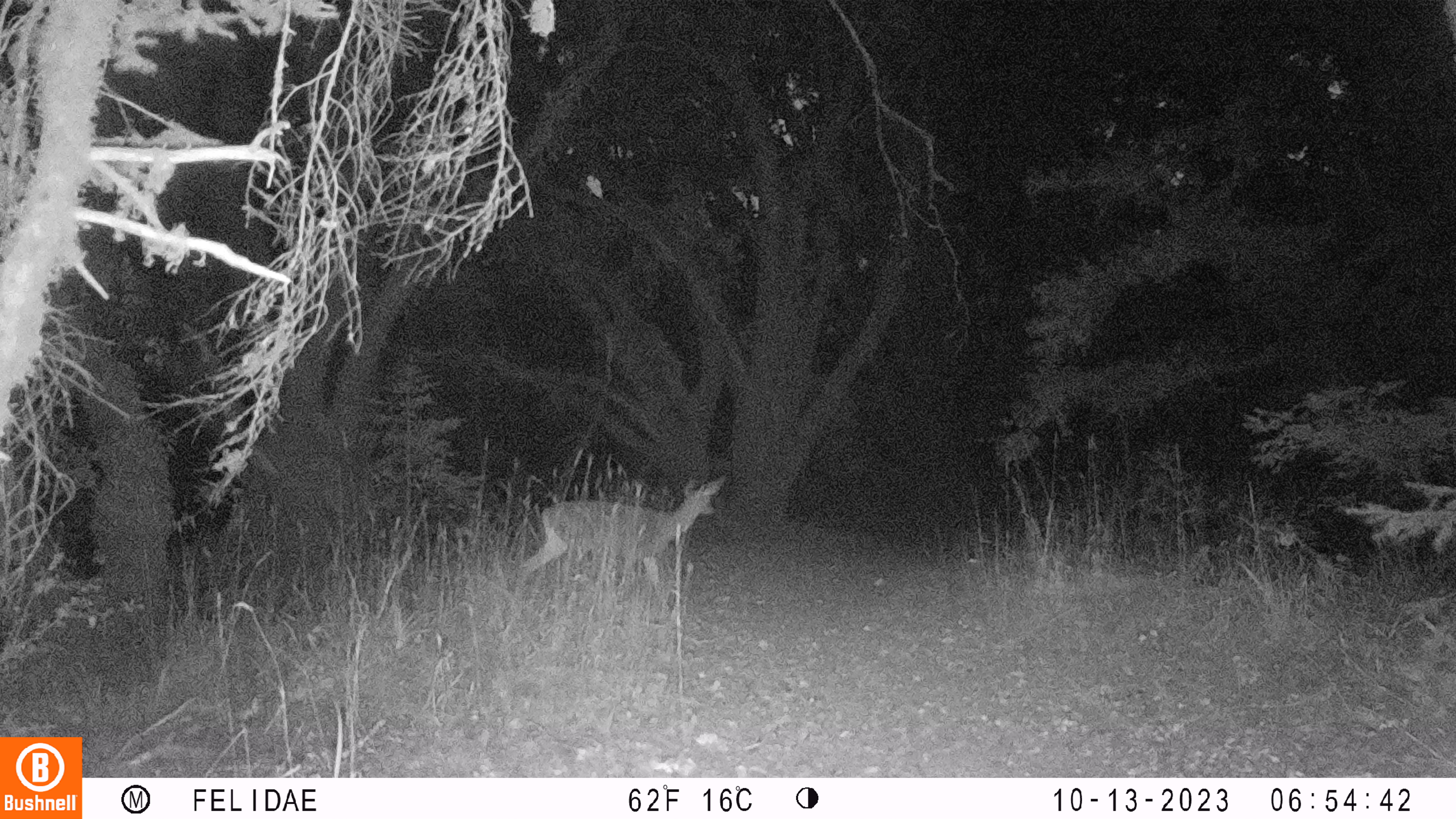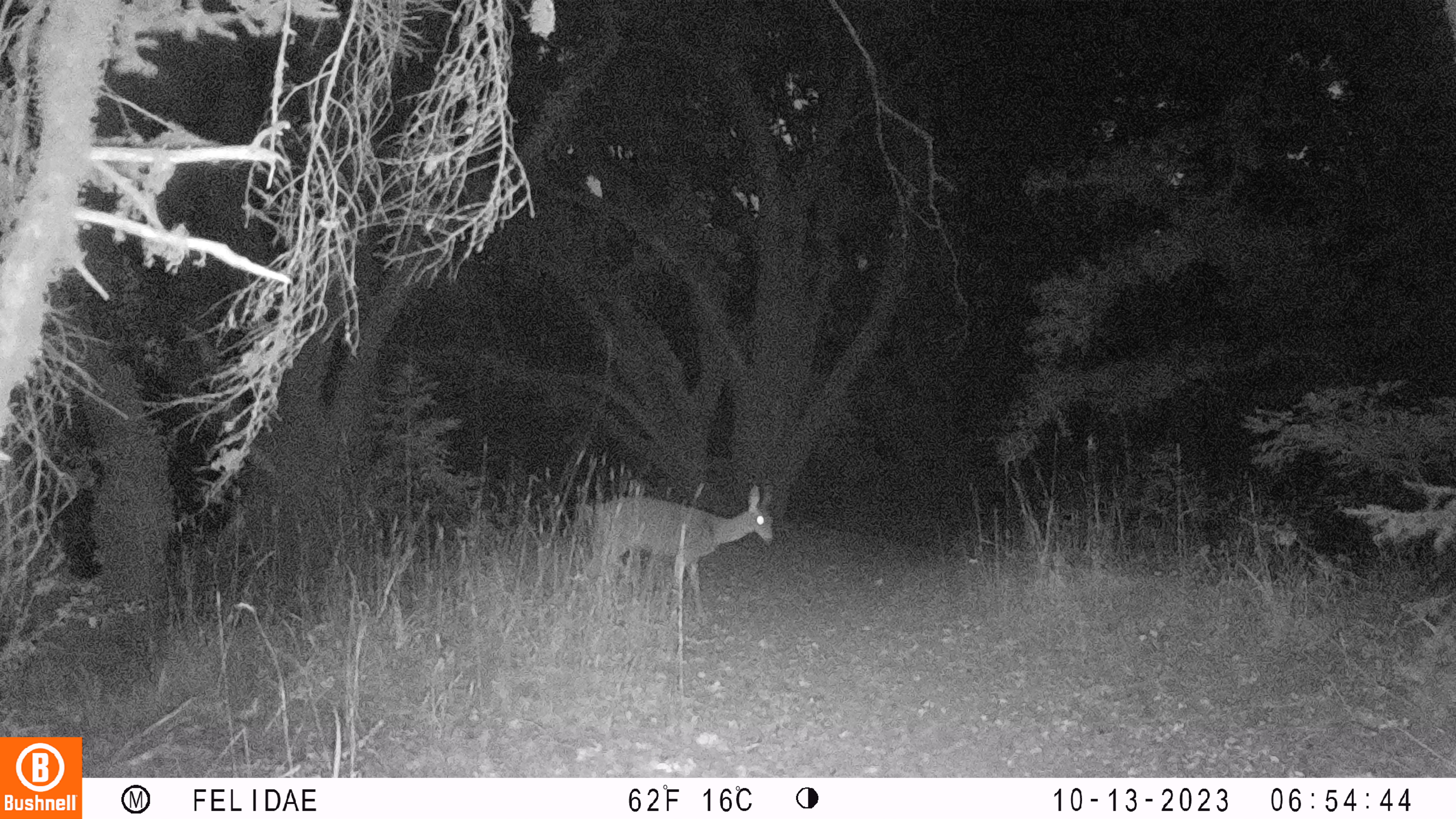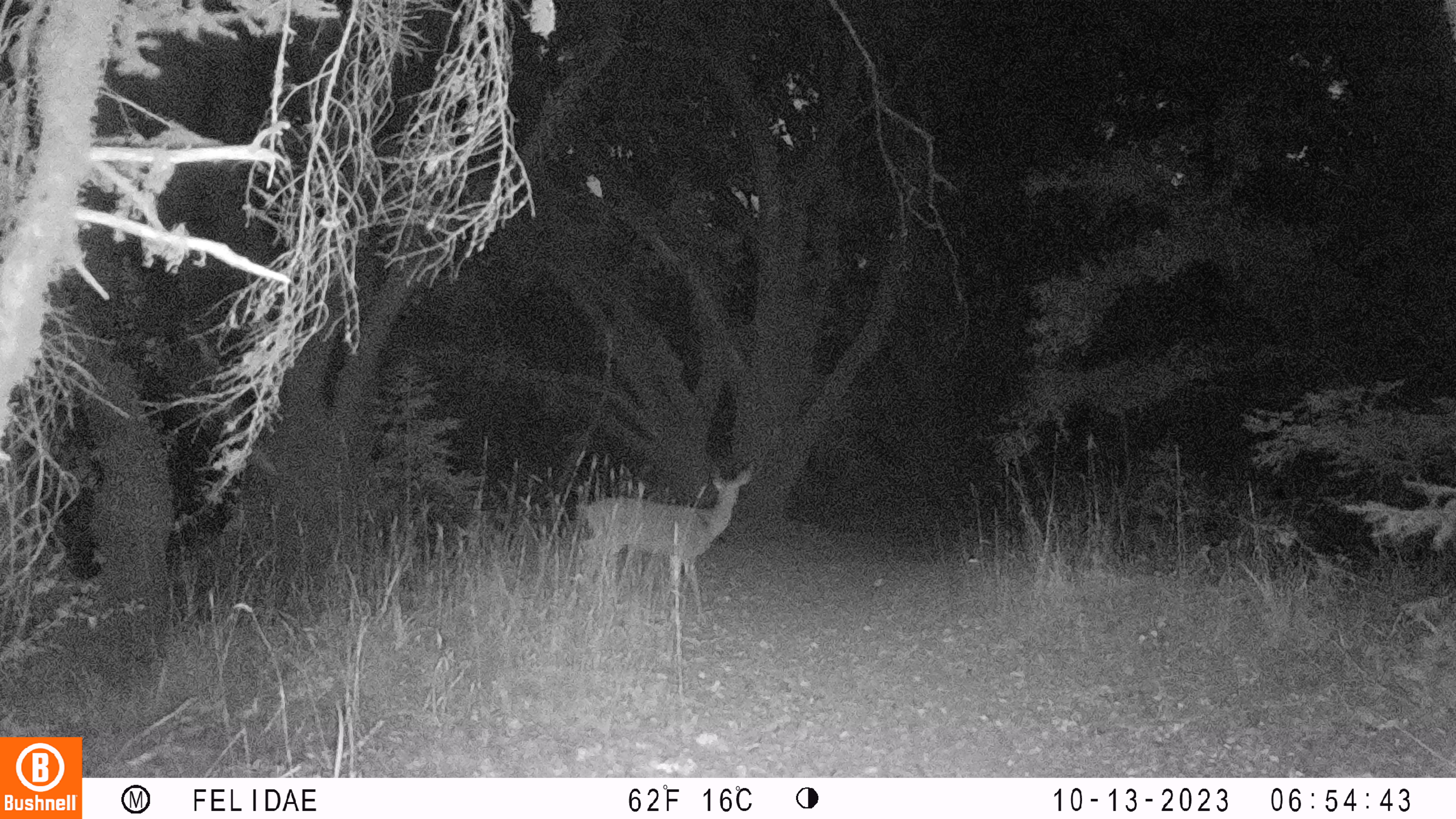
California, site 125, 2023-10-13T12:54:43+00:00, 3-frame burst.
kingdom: Animalia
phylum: Chordata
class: Mammalia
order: Artiodactyla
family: Cervidae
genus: Odocoileus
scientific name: Odocoileus hemionus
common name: mule deer